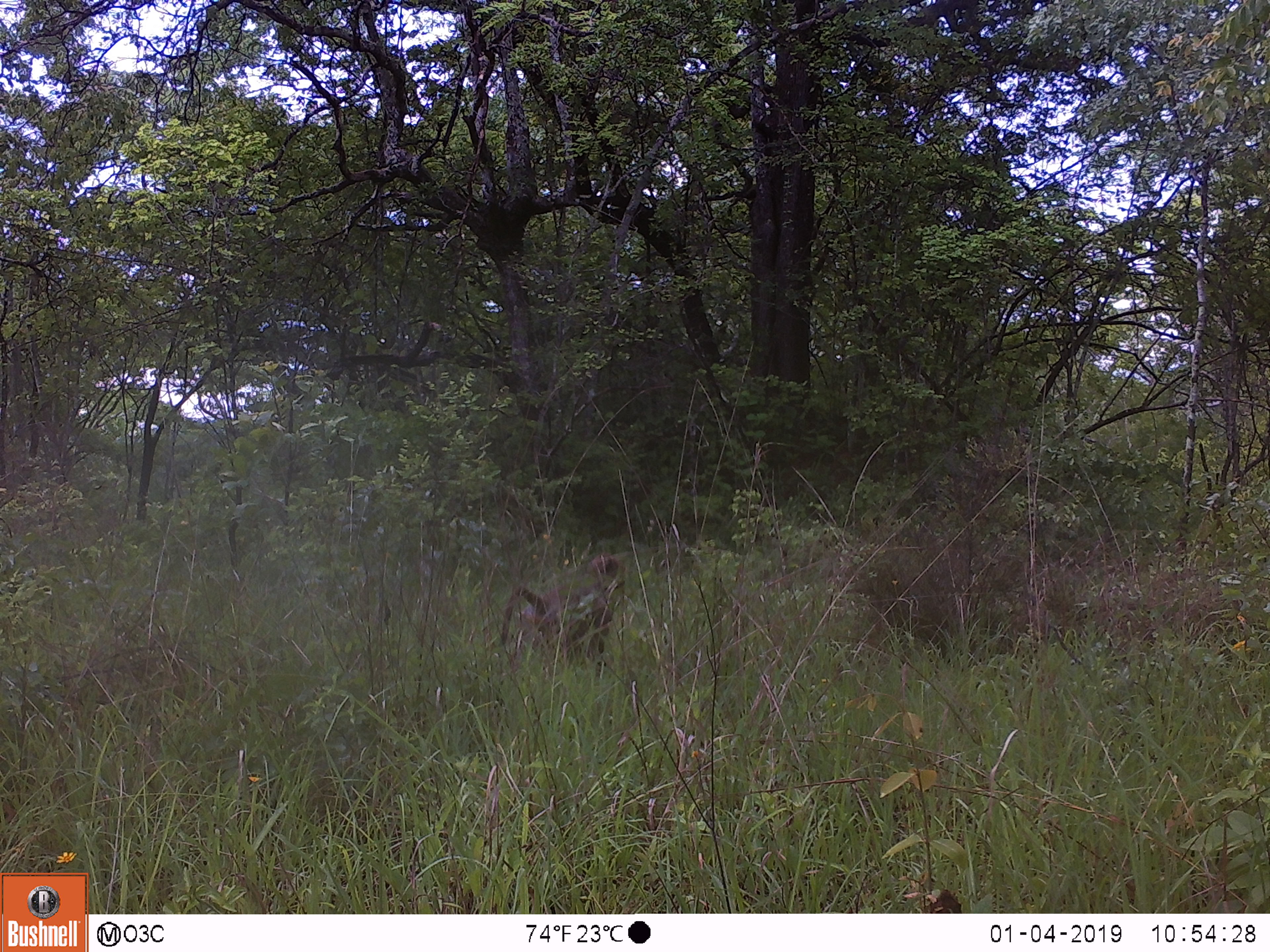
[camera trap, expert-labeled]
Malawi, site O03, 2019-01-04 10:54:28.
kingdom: Animalia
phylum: Chordata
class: Mammalia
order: Primates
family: Cercopithecidae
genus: Papio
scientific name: Papio cynocephalus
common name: yellow baboon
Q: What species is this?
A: Yellow baboon (Papio cynocephalus).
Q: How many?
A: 1.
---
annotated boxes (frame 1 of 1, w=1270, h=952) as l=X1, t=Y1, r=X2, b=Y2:
yellow baboon: l=488, t=543, r=640, b=676